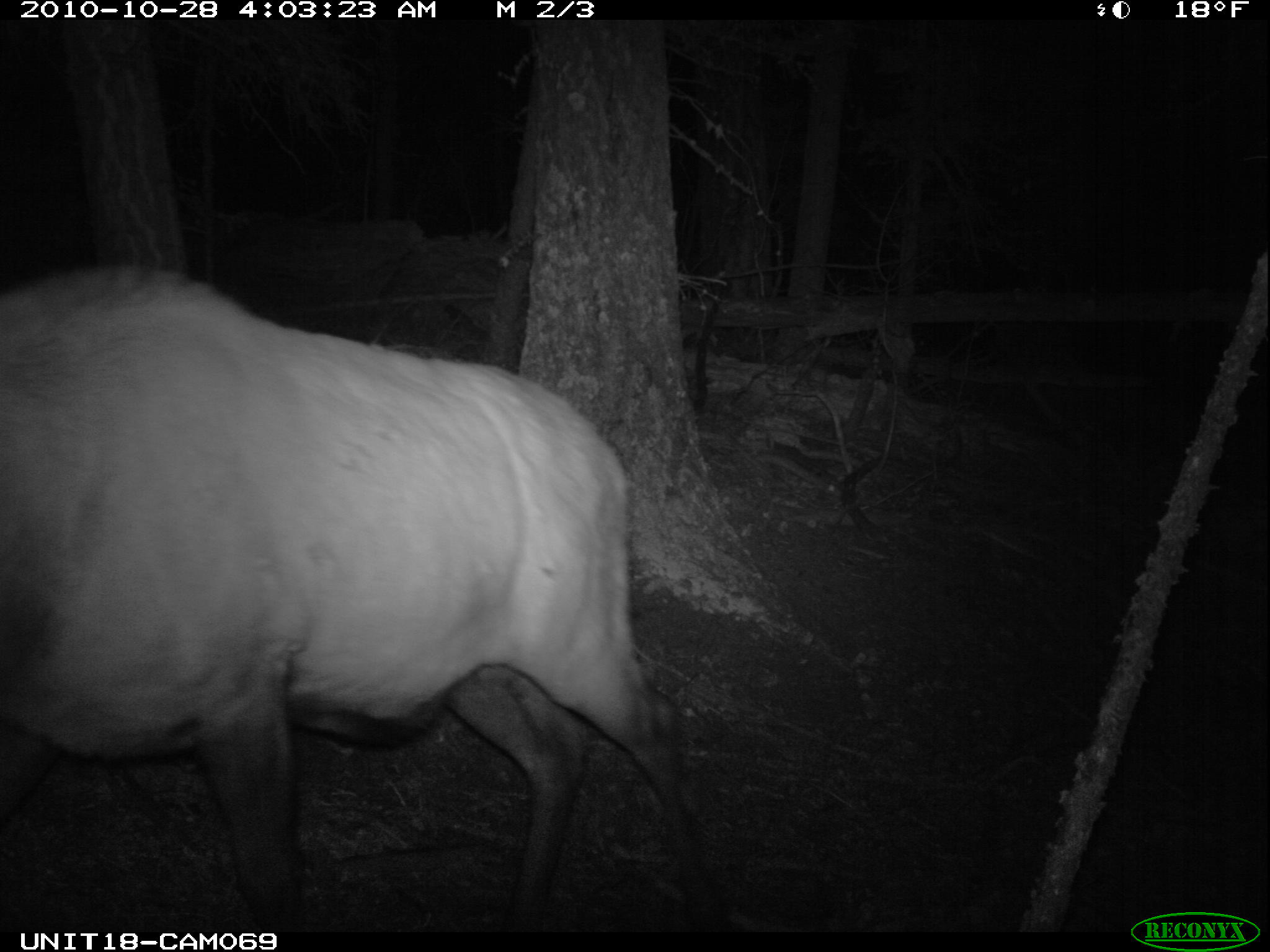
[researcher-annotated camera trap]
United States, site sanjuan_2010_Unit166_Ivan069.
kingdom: Animalia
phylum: Chordata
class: Mammalia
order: Artiodactyla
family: Cervidae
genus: Cervus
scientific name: Cervus elaphus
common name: red deer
Cervus elaphus (red deer).